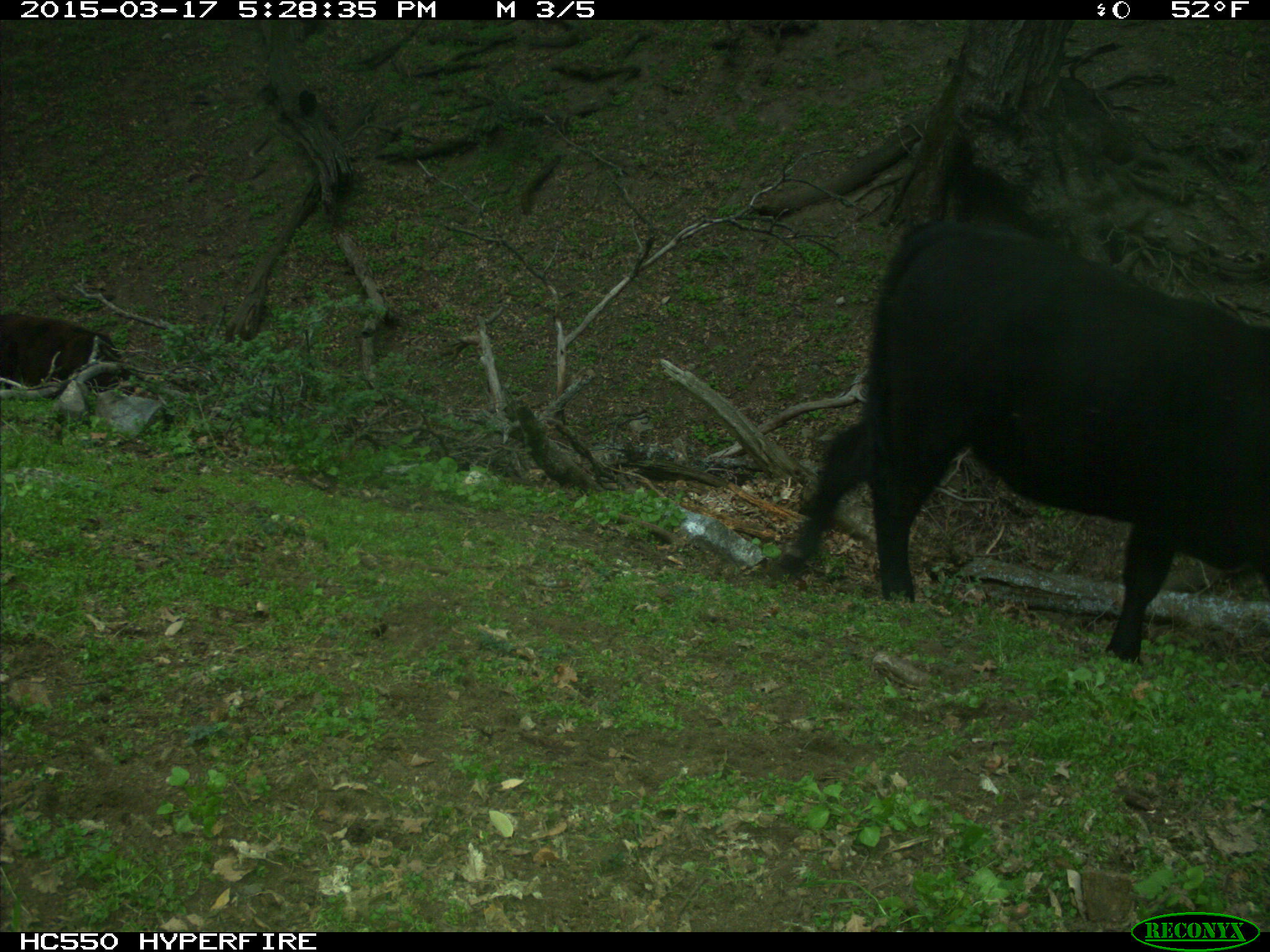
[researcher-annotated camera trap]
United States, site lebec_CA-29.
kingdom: Animalia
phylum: Chordata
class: Mammalia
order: Artiodactyla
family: Bovidae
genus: Bos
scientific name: Bos taurus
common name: domestic cow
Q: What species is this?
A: Bos taurus (domestic cow).